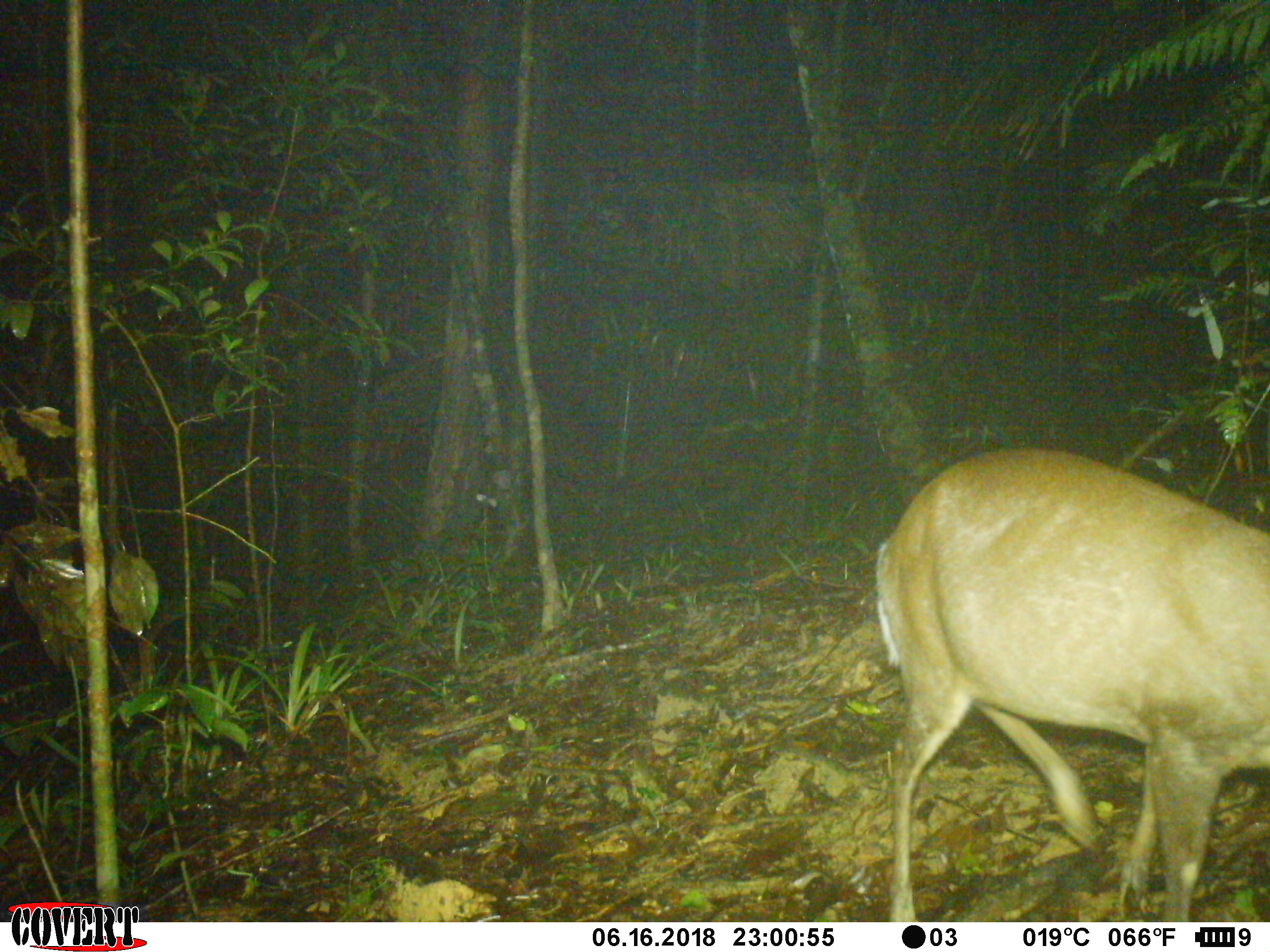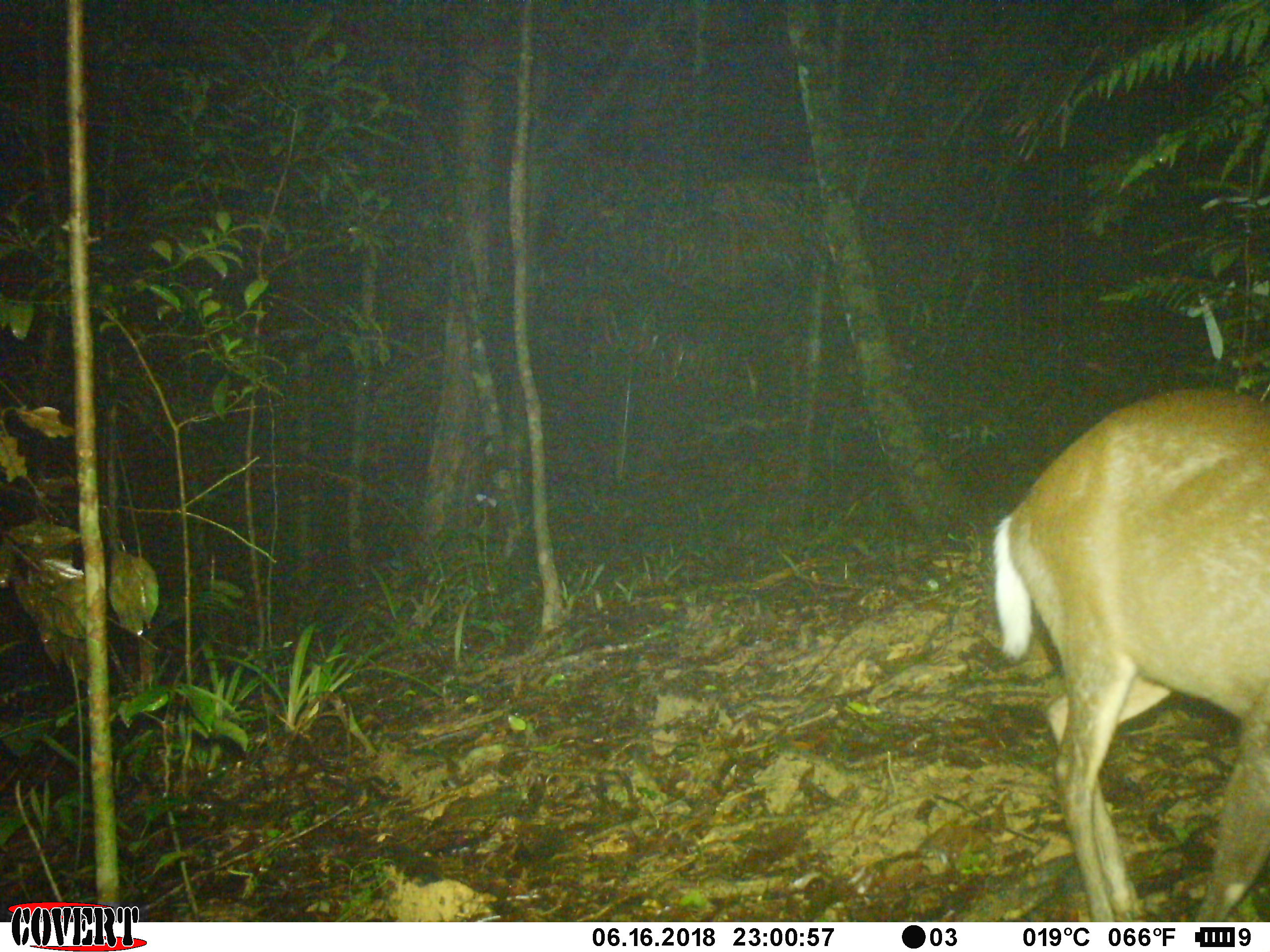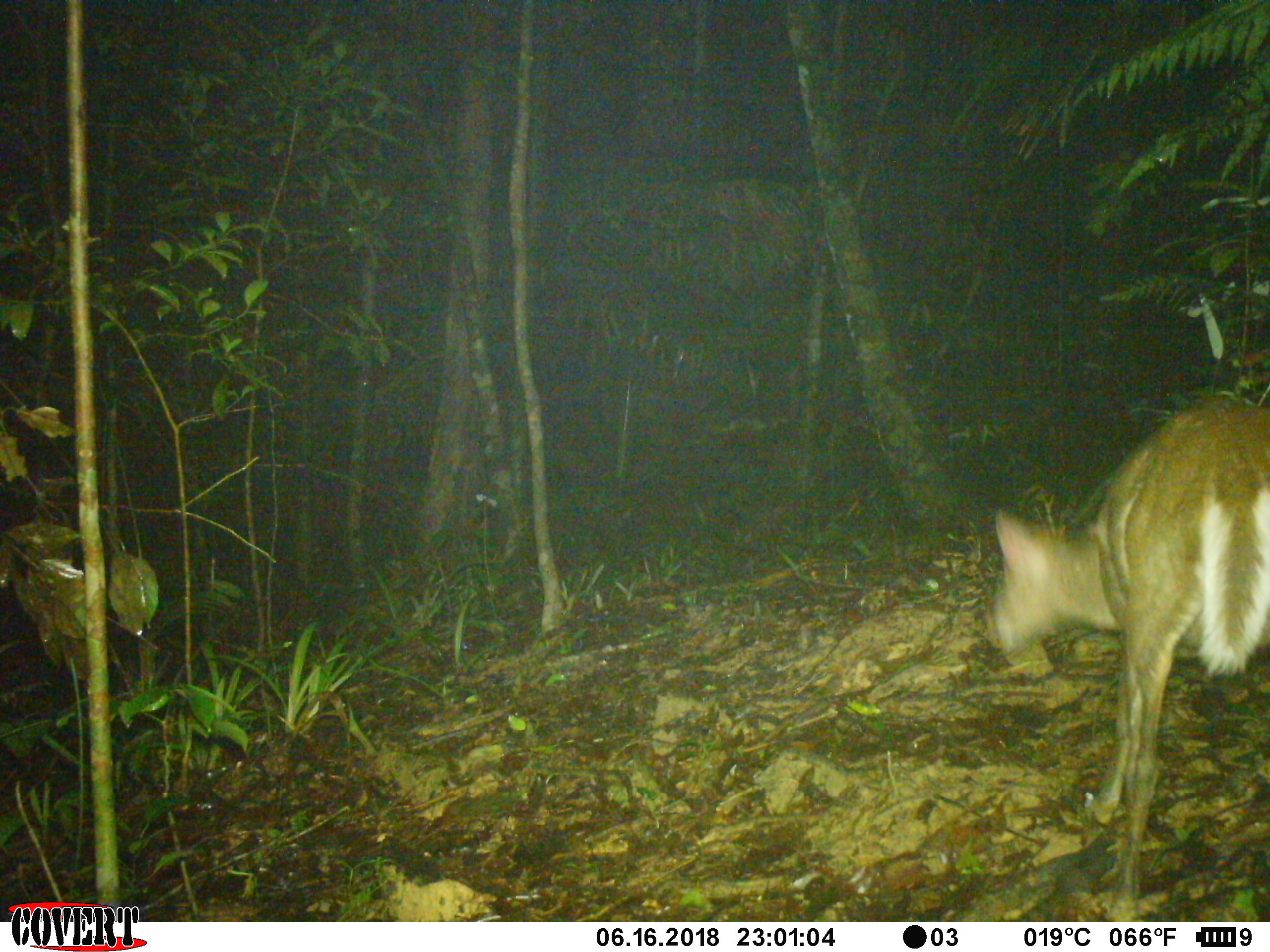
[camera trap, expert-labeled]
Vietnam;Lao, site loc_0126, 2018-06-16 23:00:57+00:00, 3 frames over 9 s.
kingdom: Animalia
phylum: Chordata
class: Mammalia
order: Artiodactyla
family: Cervidae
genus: Muntiacus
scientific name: Muntiacus rooseveltorum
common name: roosevelt's muntjac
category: roosevelts muntjac group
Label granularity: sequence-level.